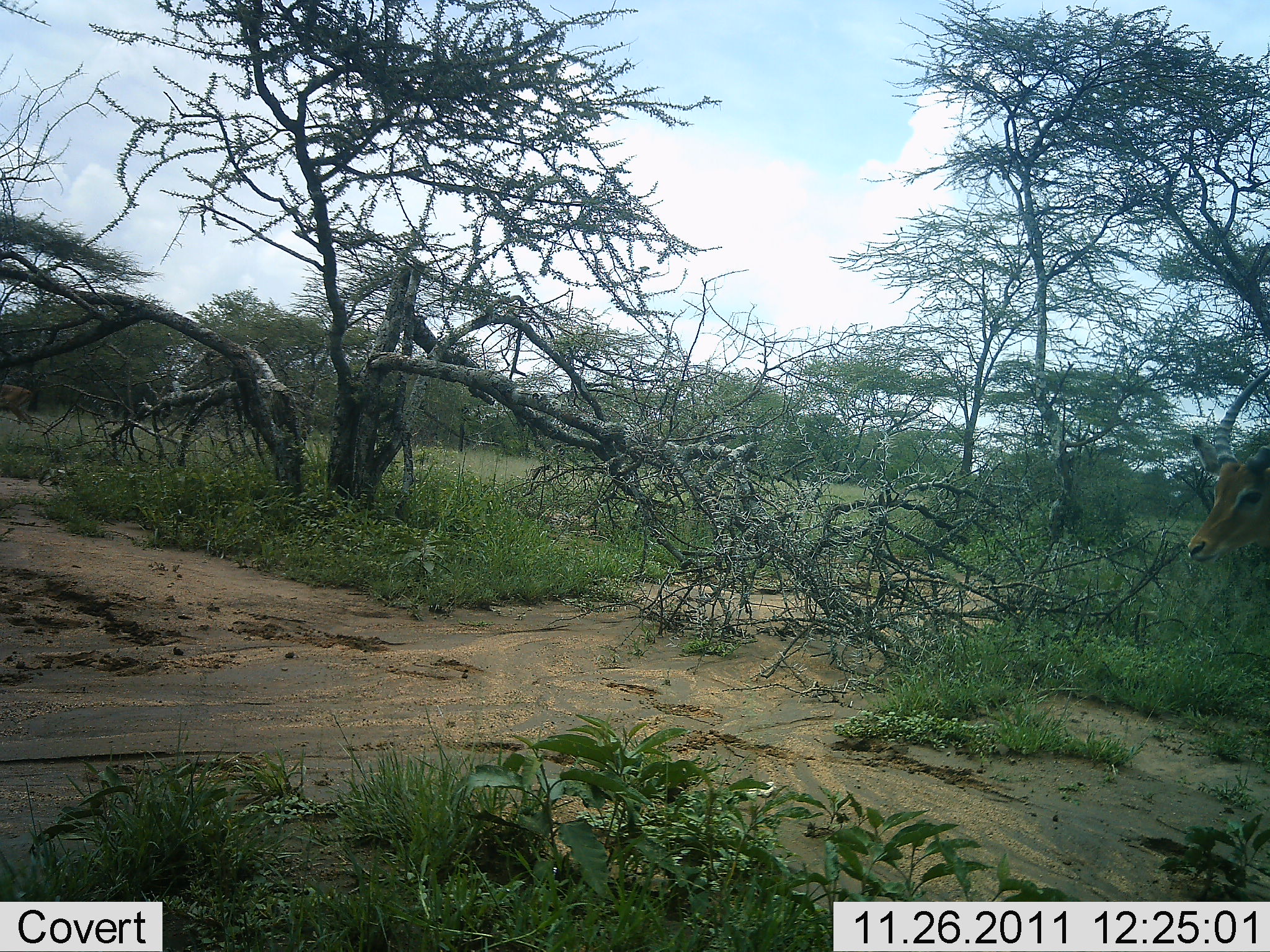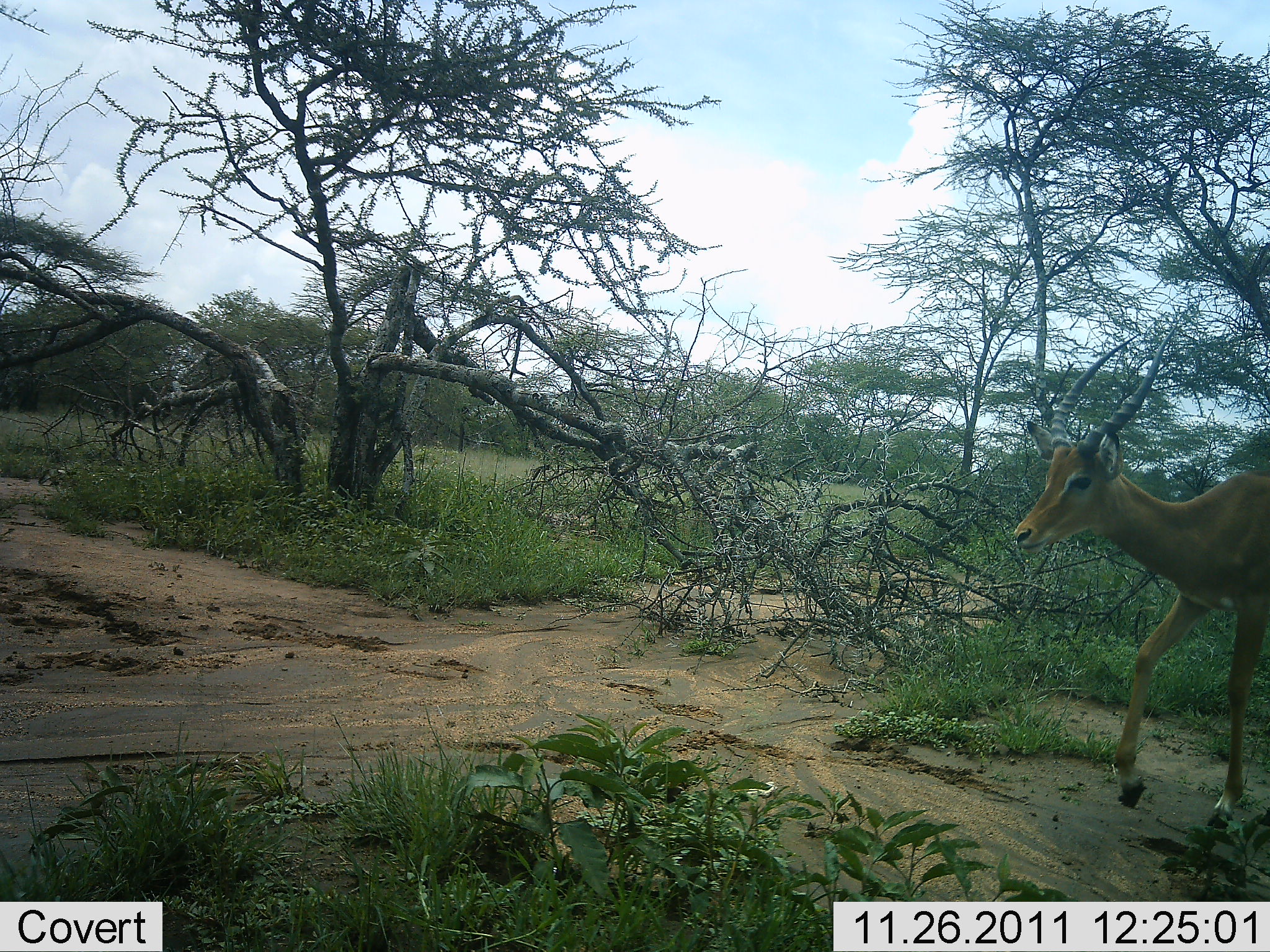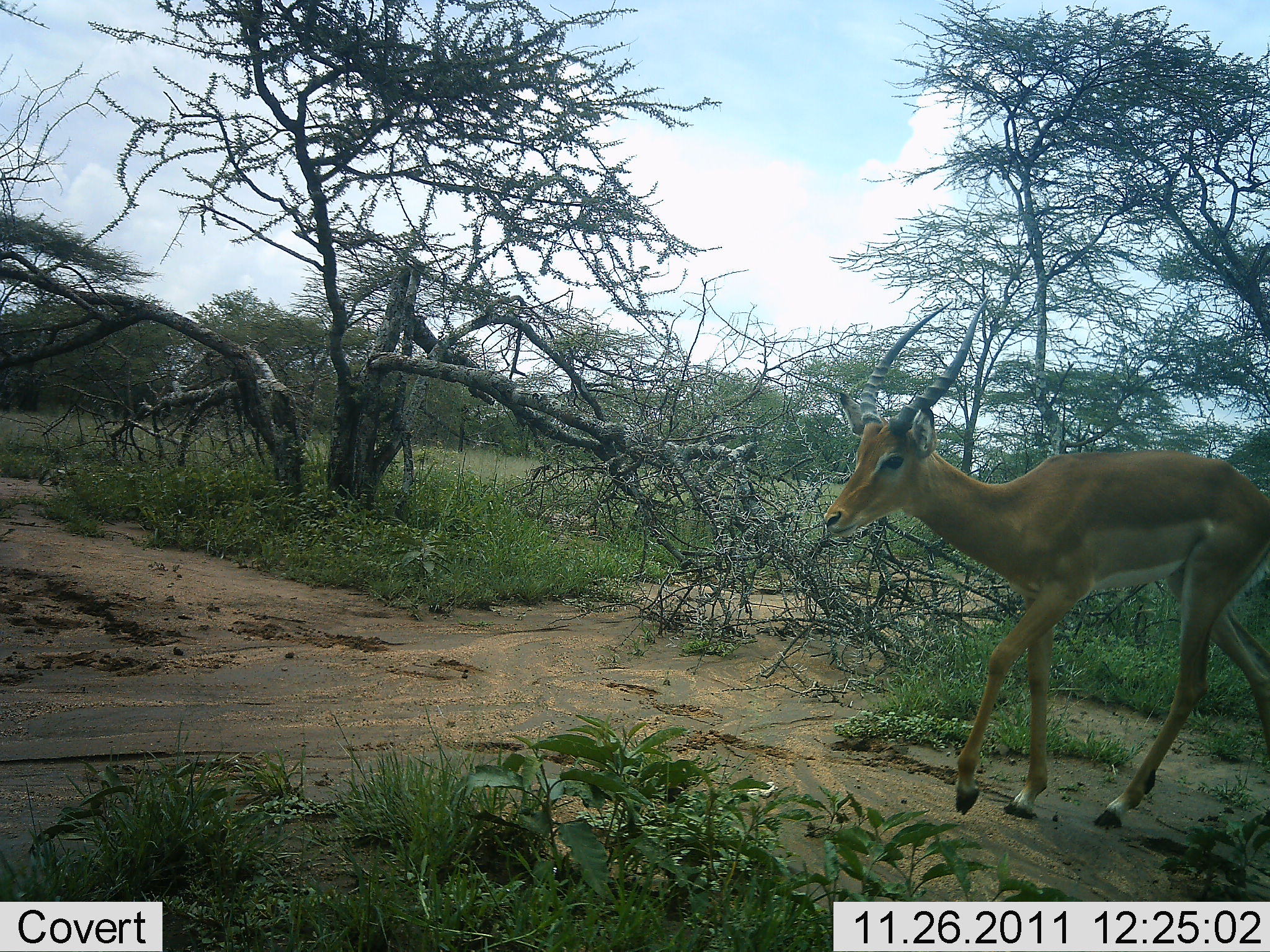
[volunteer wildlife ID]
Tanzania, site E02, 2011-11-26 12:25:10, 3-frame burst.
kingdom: Animalia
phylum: Chordata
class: Mammalia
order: Artiodactyla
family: Bovidae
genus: Aepyceros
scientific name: Aepyceros melampus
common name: impala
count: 1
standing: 0%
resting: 0%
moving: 100%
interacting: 0%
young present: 0%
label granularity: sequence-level